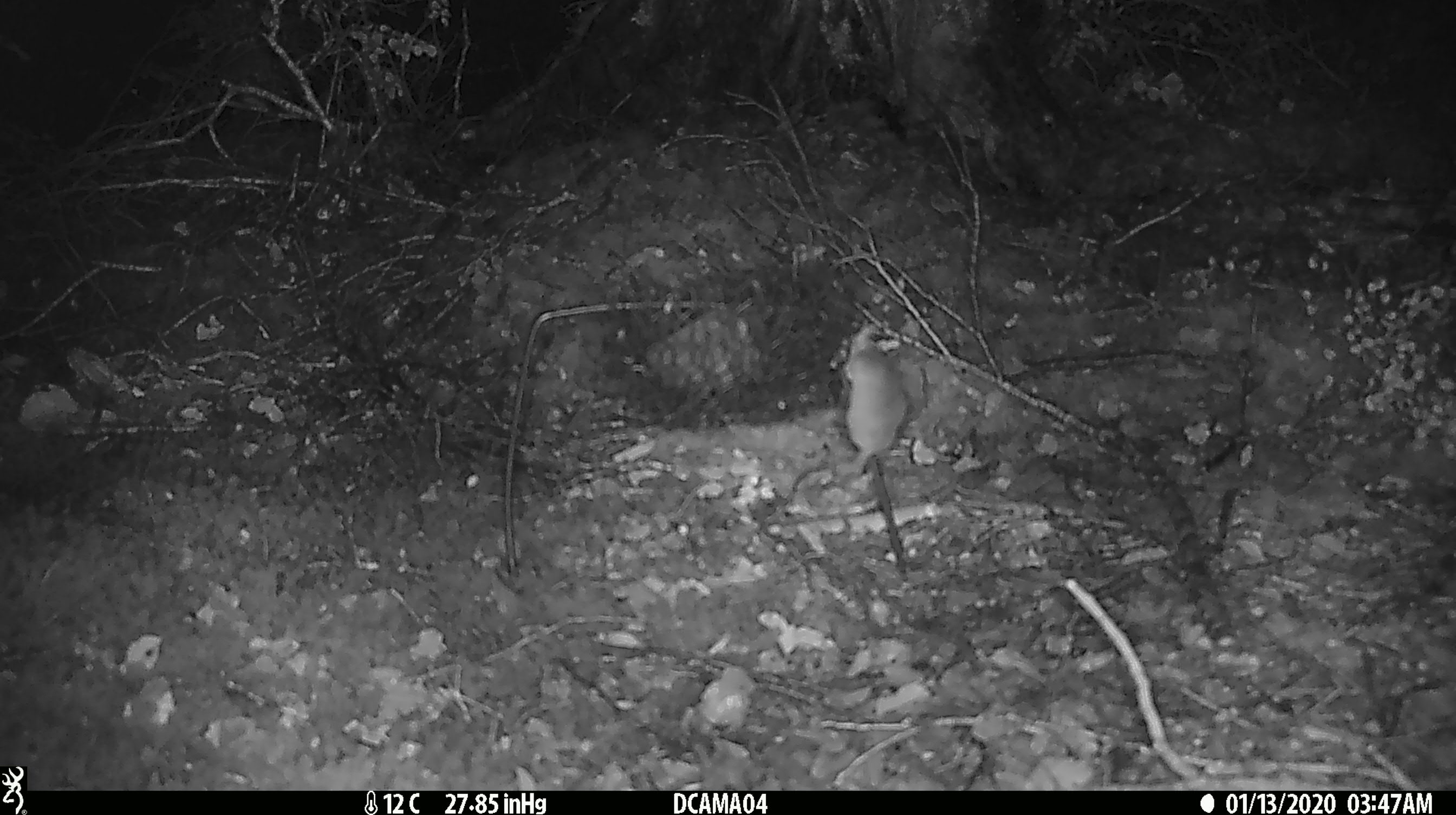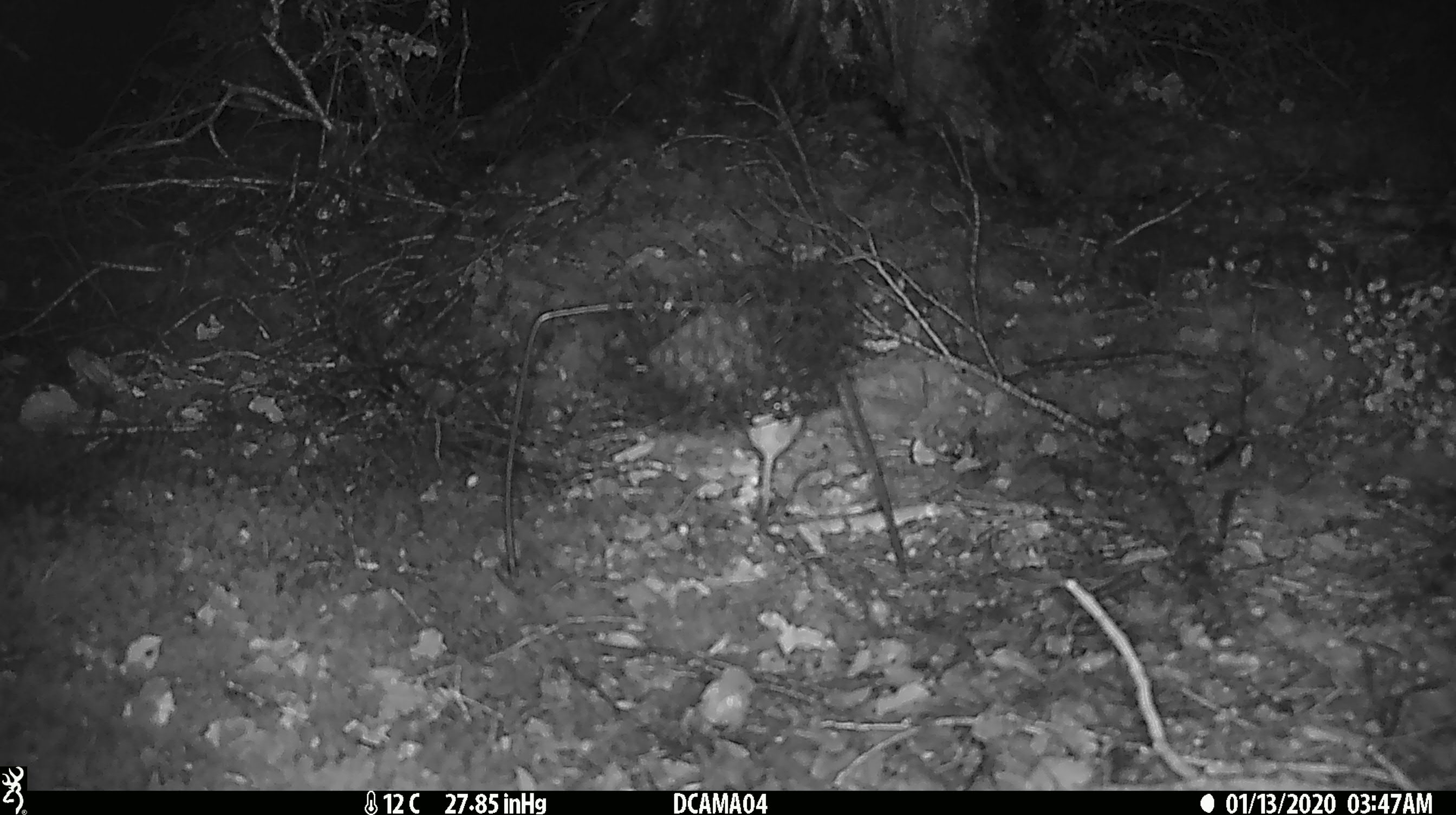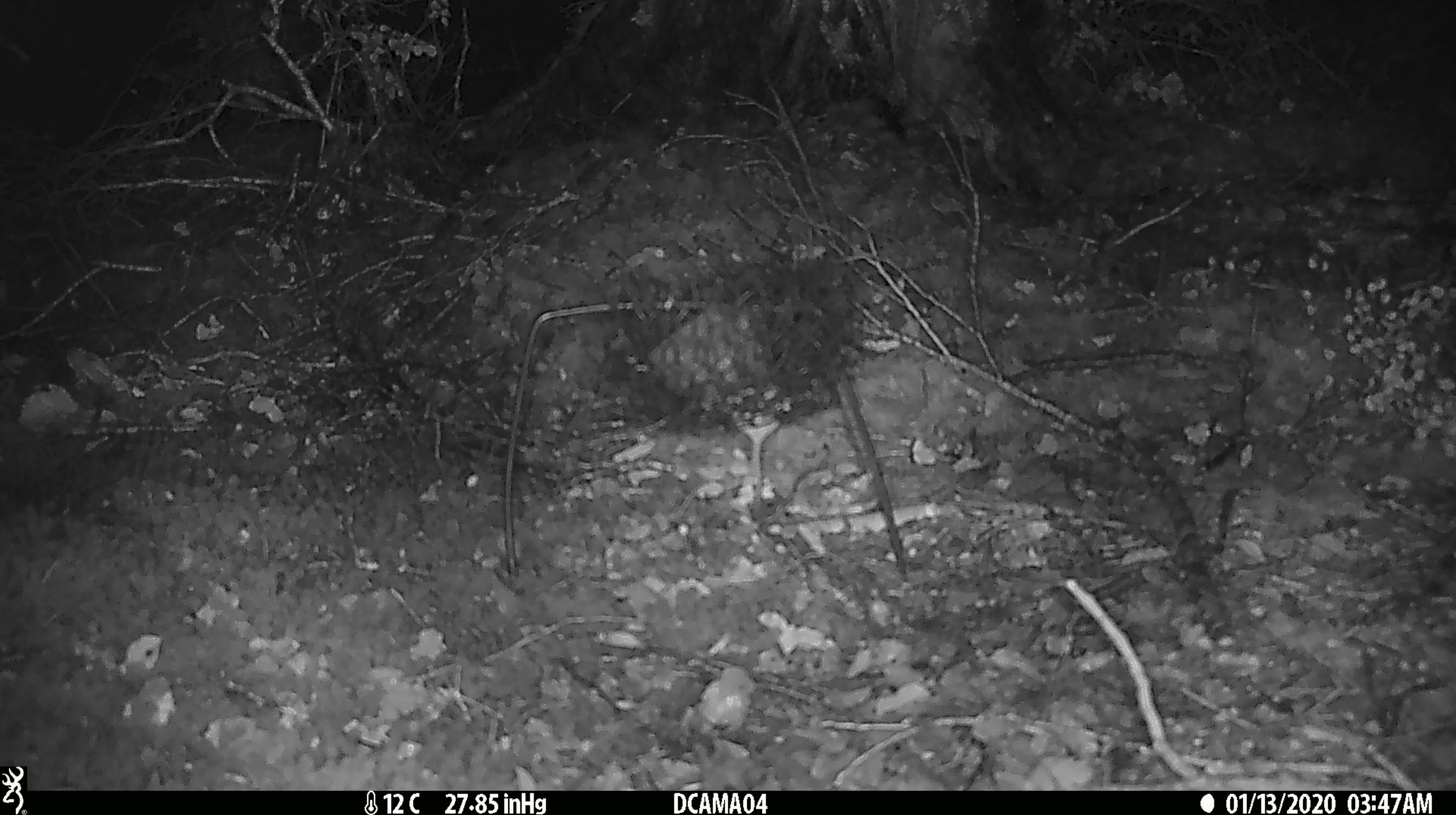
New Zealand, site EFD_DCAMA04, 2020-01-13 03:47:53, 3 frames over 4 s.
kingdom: Animalia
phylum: Chordata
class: Mammalia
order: Rodentia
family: Muridae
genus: Mus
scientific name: Mus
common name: mouse